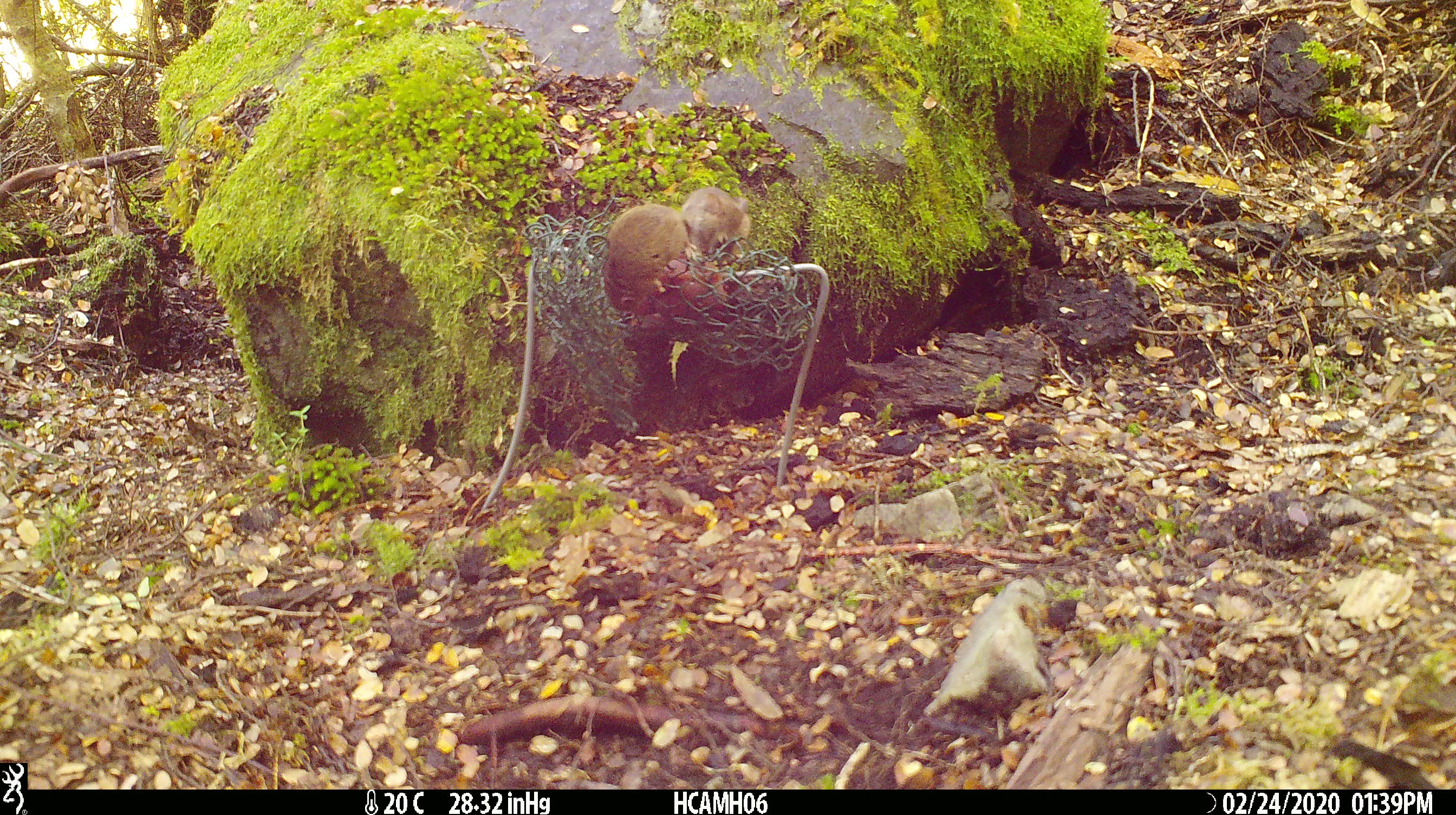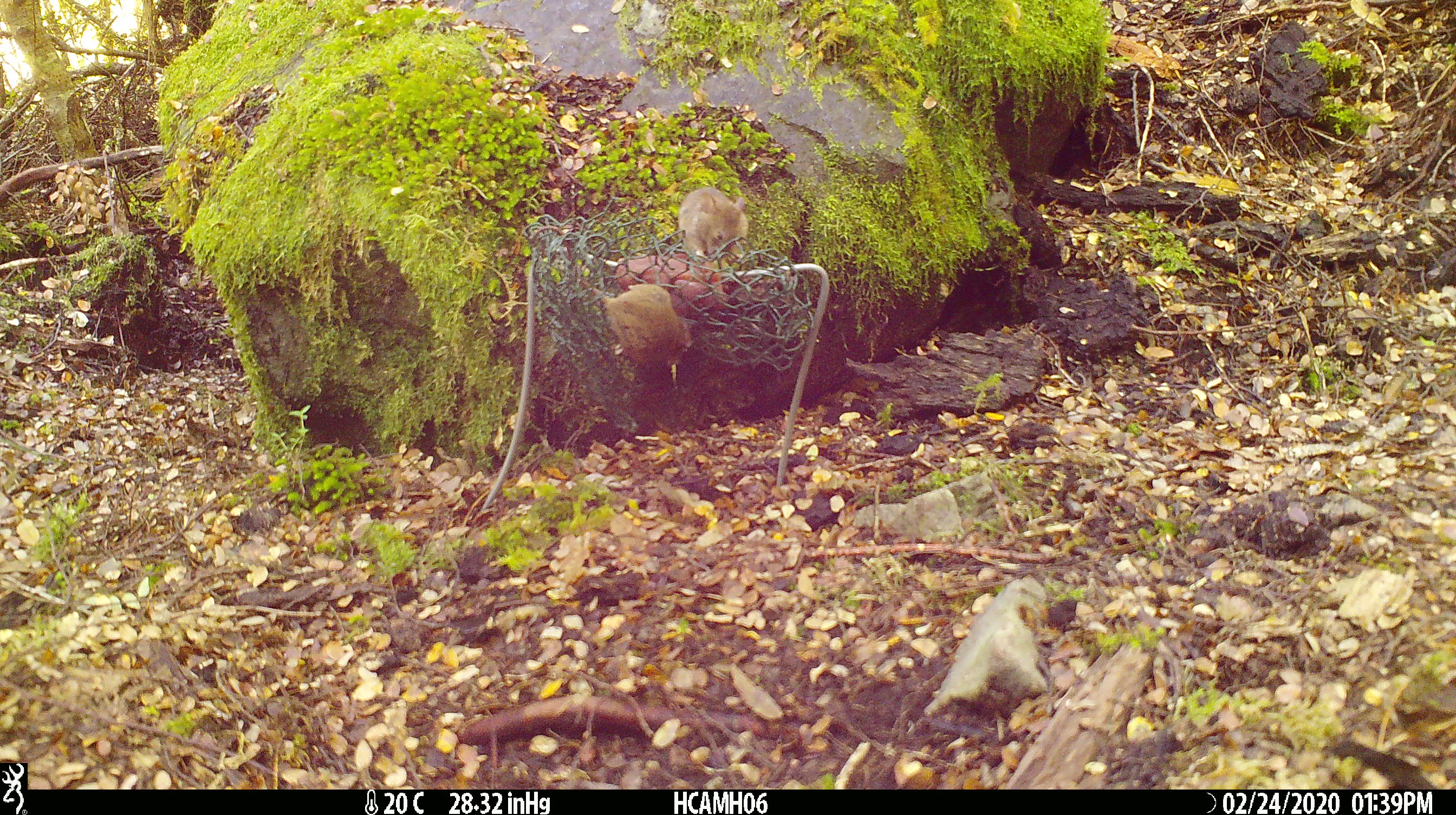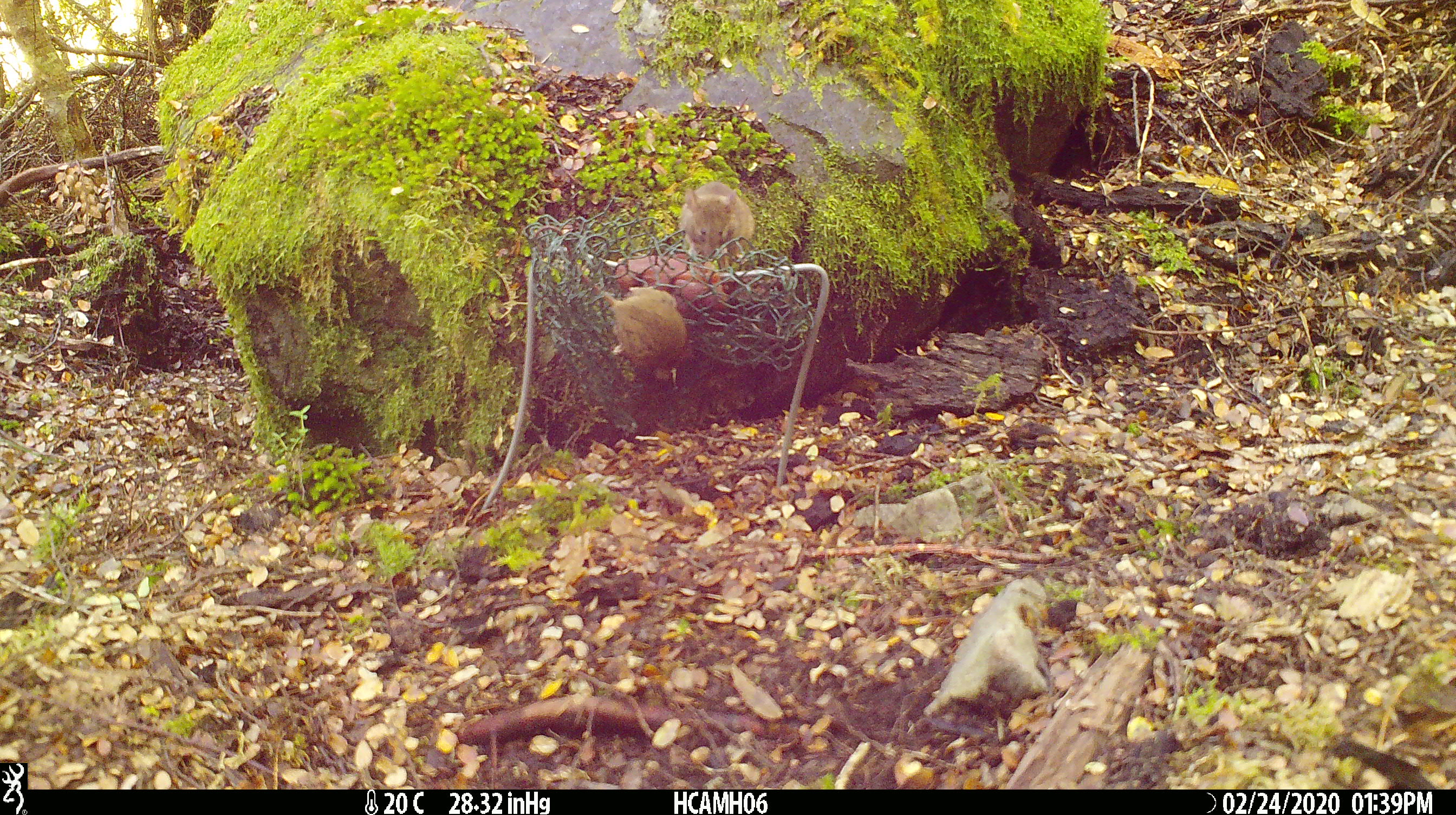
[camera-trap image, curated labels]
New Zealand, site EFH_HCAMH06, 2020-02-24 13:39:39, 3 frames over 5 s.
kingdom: Animalia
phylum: Chordata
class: Mammalia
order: Rodentia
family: Muridae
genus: Mus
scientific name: Mus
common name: mouse